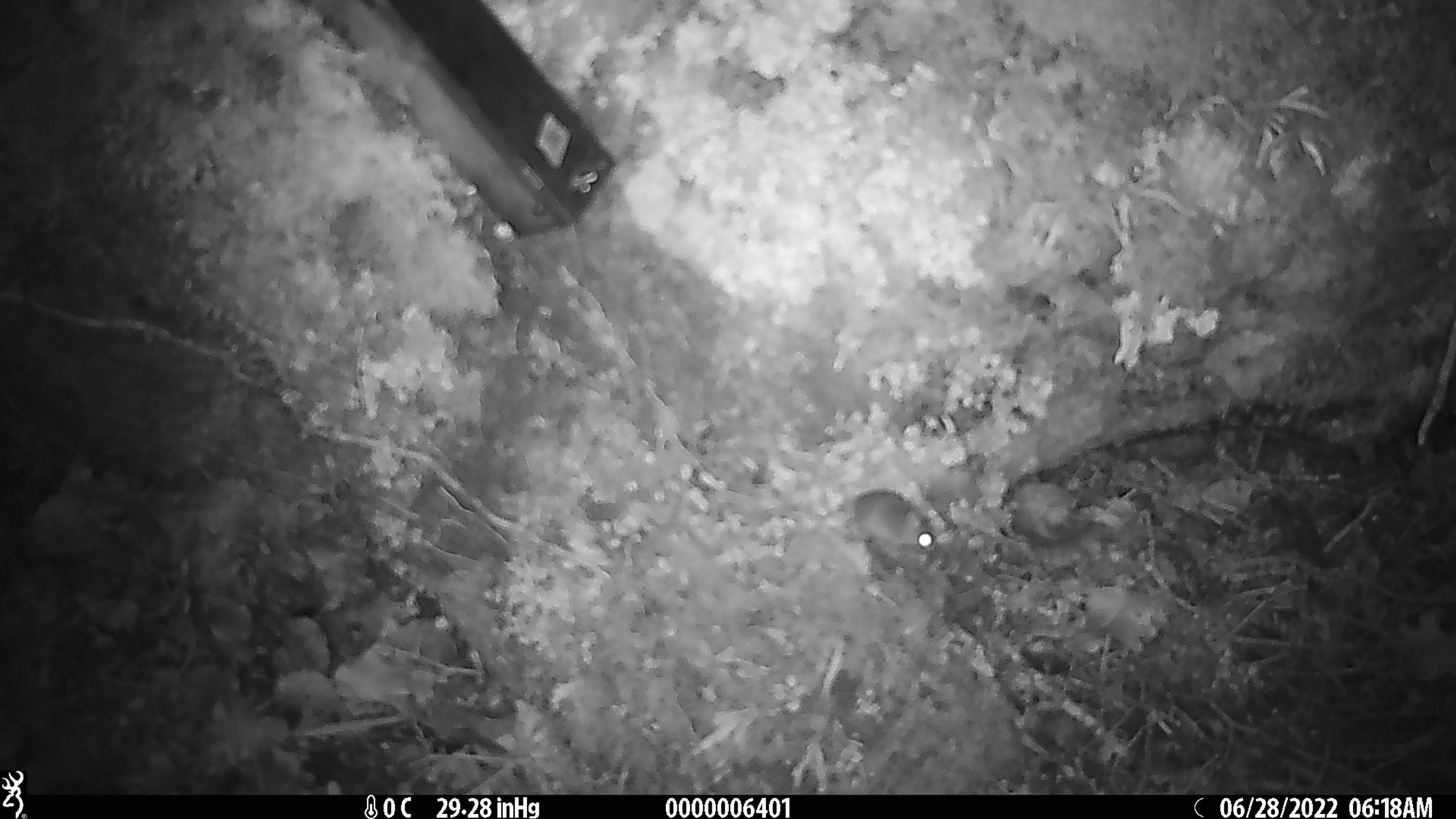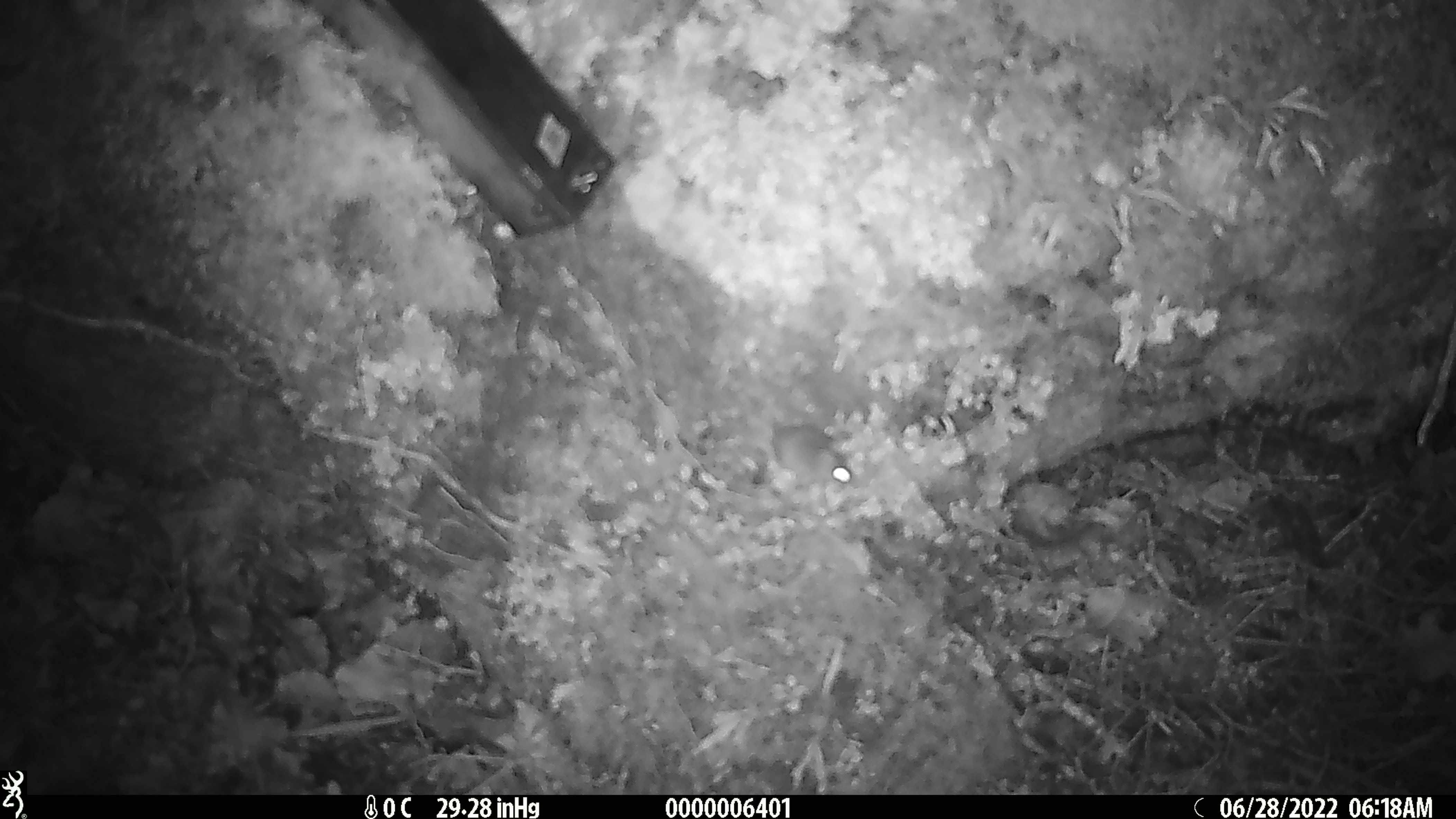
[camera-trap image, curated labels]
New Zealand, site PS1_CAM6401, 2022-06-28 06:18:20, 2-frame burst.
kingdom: Animalia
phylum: Chordata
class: Mammalia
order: Rodentia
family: Muridae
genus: Mus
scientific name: Mus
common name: mouse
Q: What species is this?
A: Mouse (Mus).